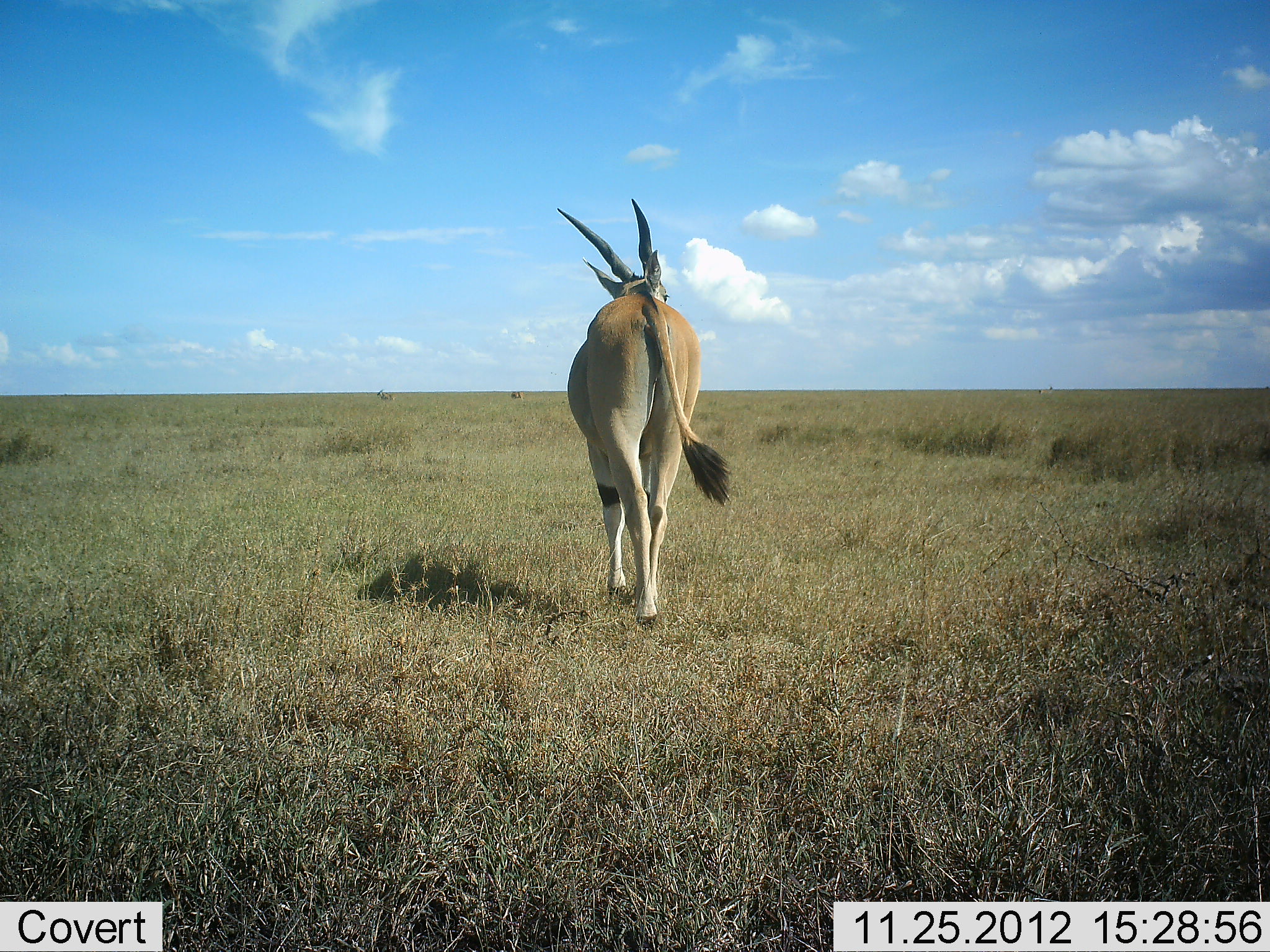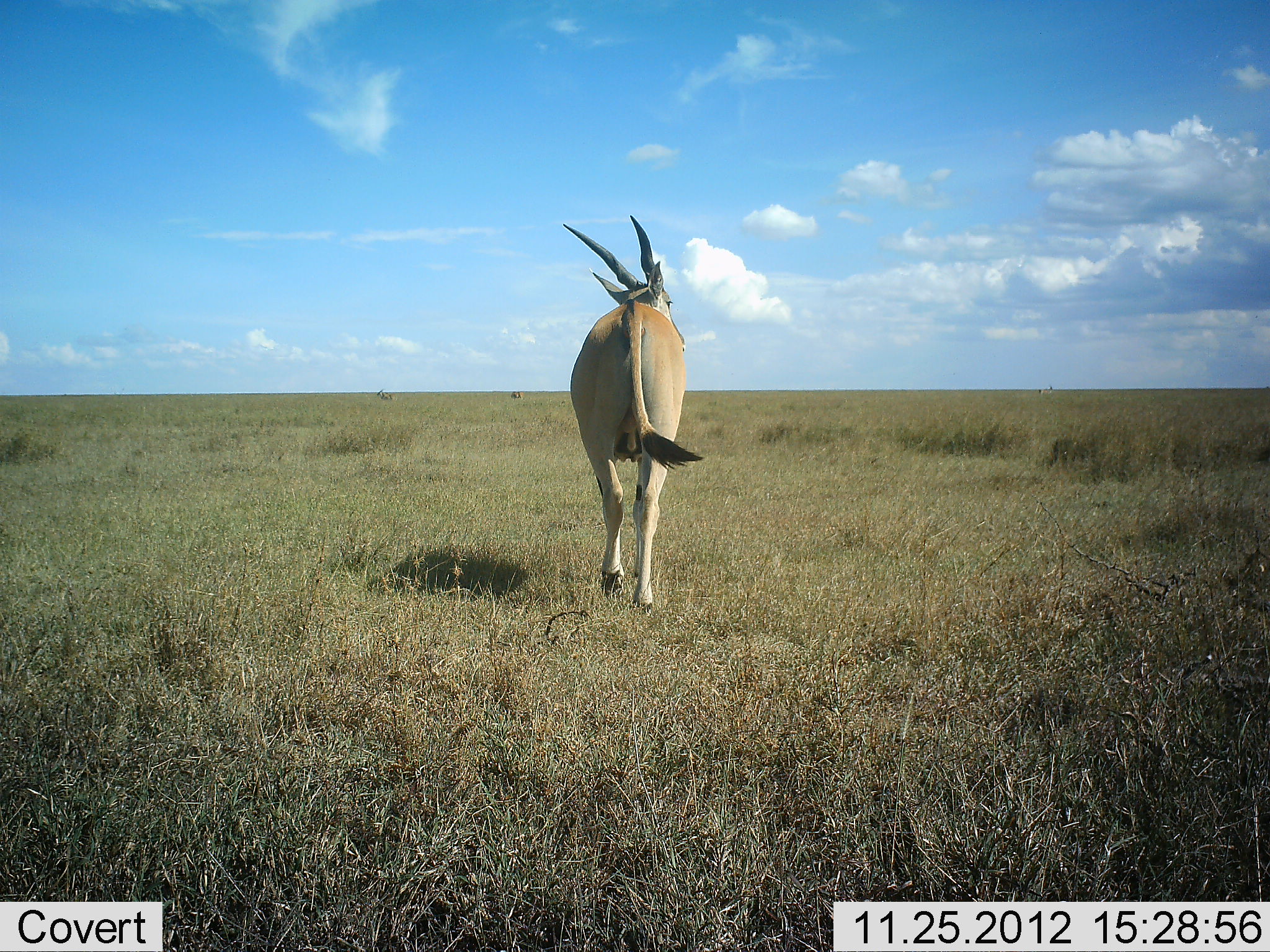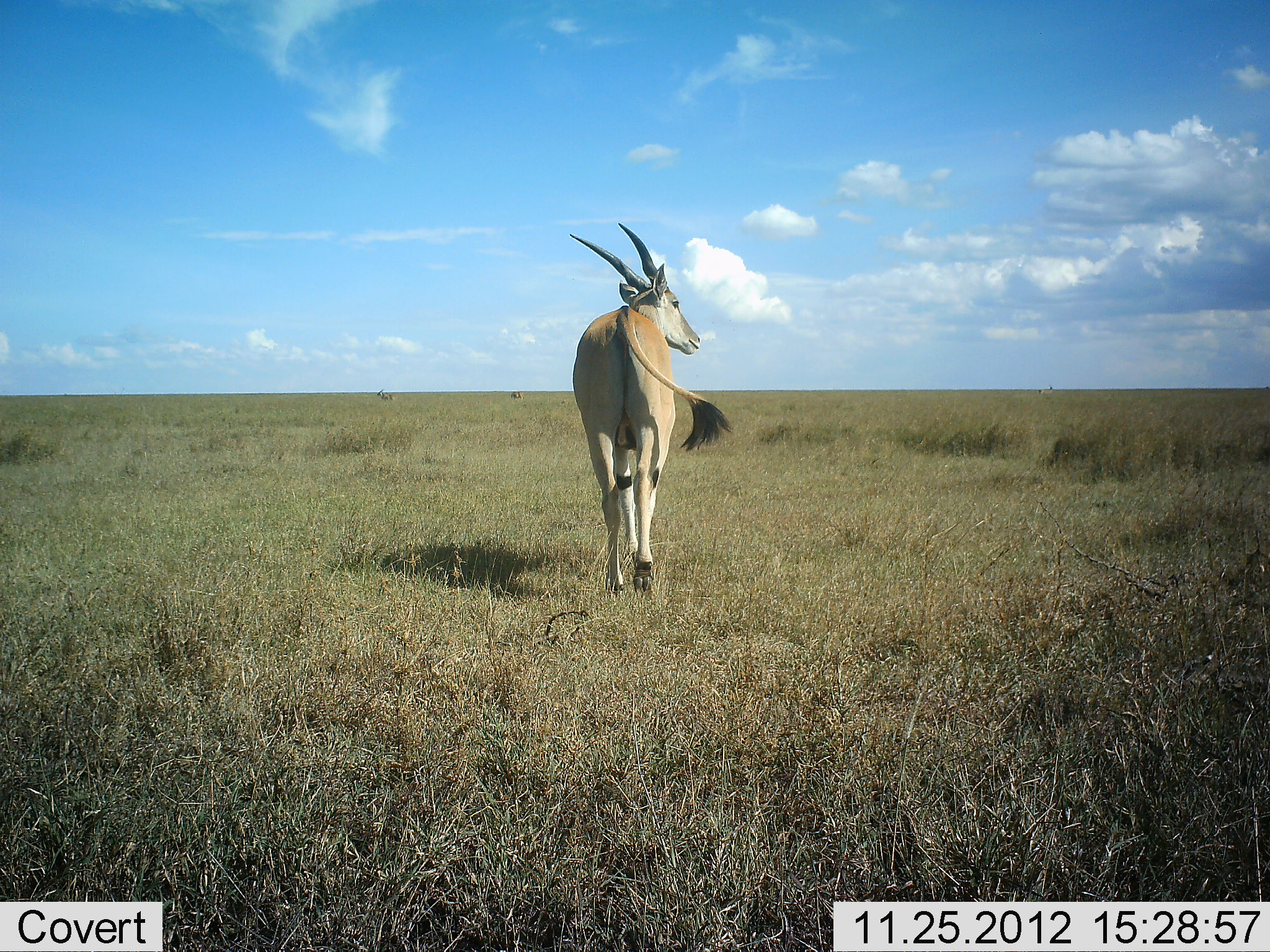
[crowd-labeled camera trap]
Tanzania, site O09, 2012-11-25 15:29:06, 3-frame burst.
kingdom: Animalia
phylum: Chordata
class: Mammalia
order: Artiodactyla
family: Bovidae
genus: Tragelaphus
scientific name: Tragelaphus oryx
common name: eland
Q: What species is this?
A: Eland (Tragelaphus oryx).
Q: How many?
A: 1.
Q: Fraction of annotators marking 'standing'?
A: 0%.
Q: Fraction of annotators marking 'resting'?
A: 0%.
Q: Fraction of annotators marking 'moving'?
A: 100%.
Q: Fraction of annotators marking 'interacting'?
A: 0%.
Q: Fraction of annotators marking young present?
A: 0%.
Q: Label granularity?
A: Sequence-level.